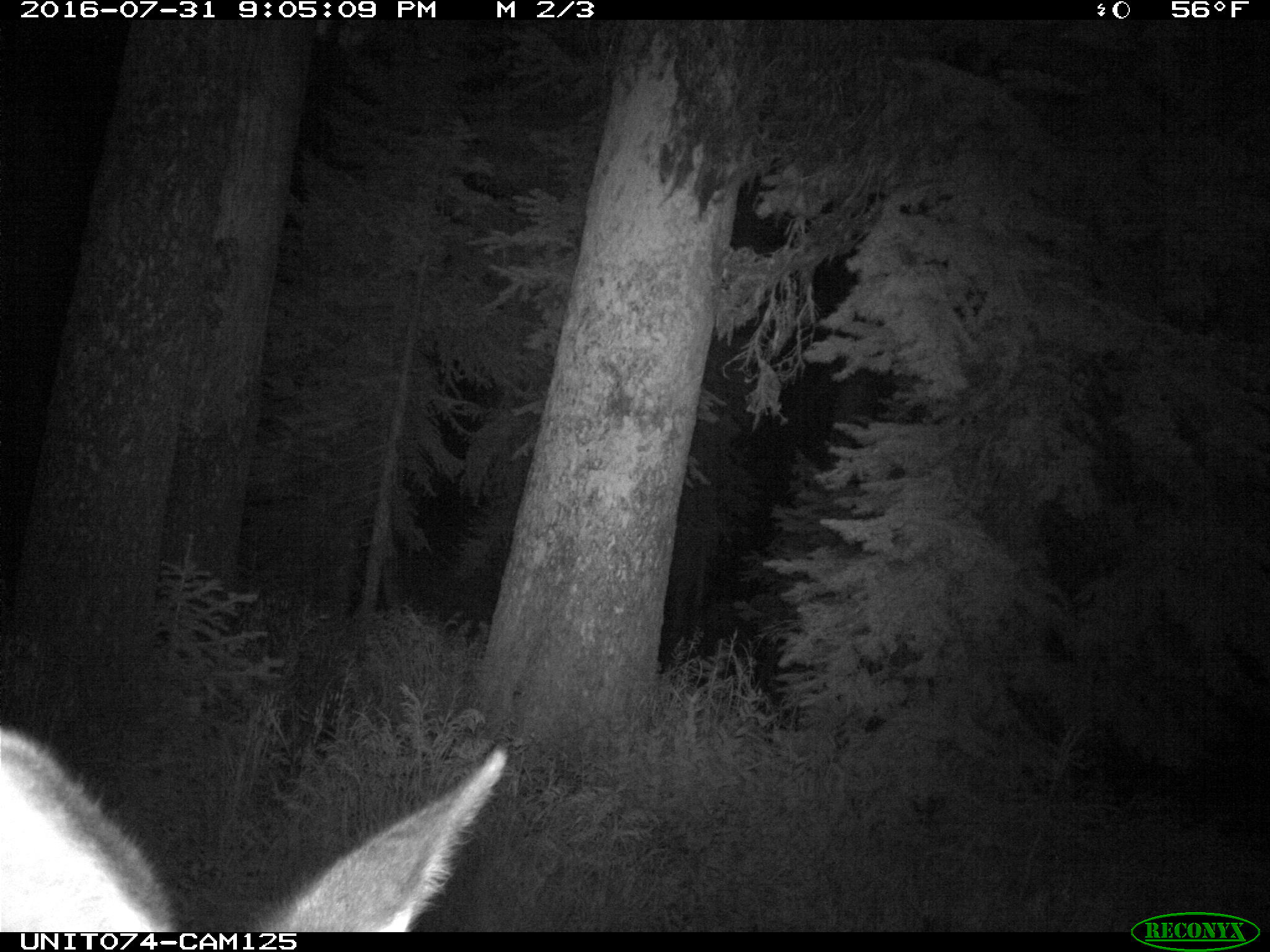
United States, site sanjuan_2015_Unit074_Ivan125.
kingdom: Animalia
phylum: Chordata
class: Mammalia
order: Artiodactyla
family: Cervidae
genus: Cervus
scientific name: Cervus elaphus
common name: red deer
Cervus elaphus (red deer).